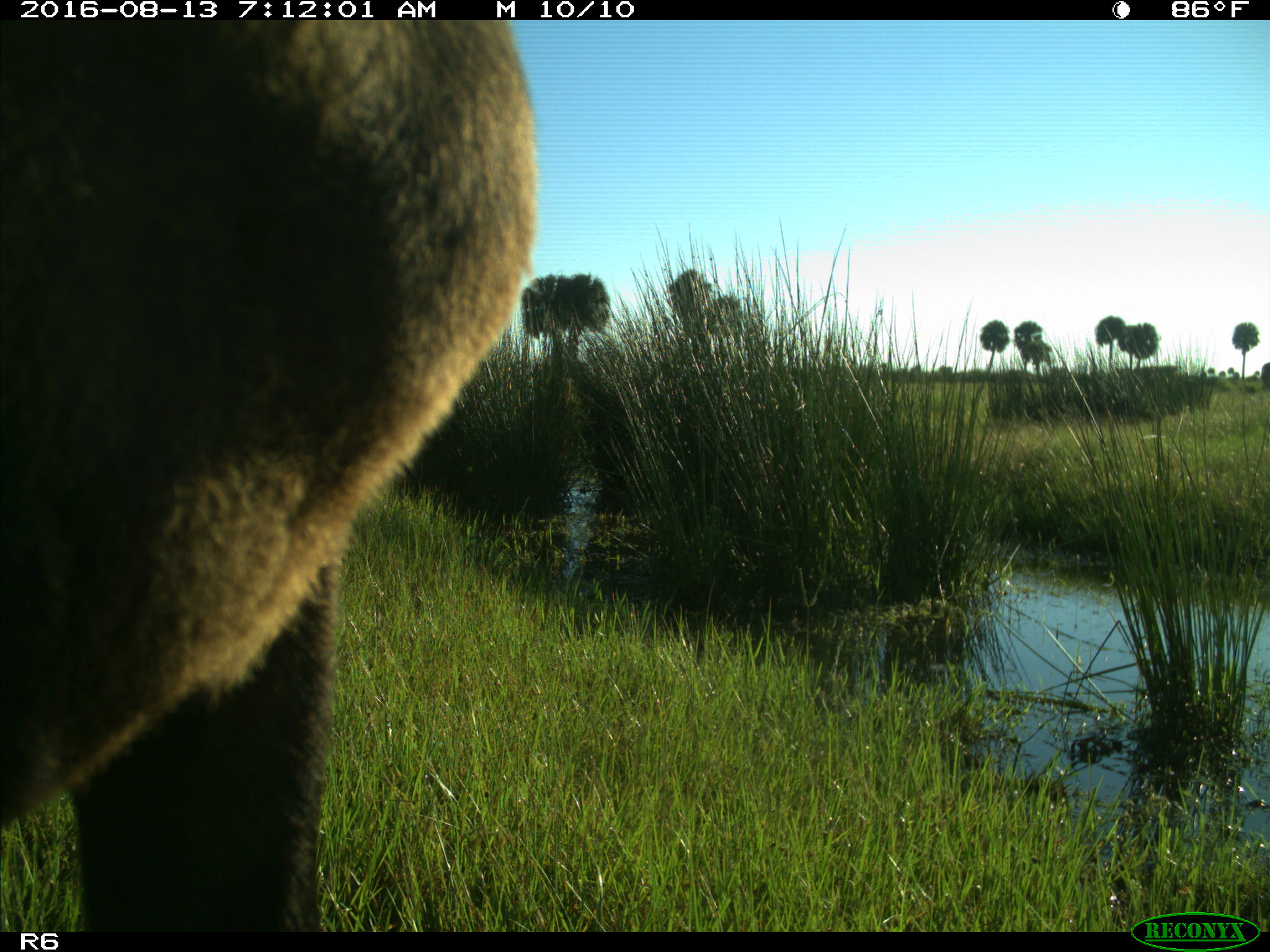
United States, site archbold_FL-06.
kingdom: Animalia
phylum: Chordata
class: Mammalia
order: Artiodactyla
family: Bovidae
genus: Bos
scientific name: Bos taurus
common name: domestic cow